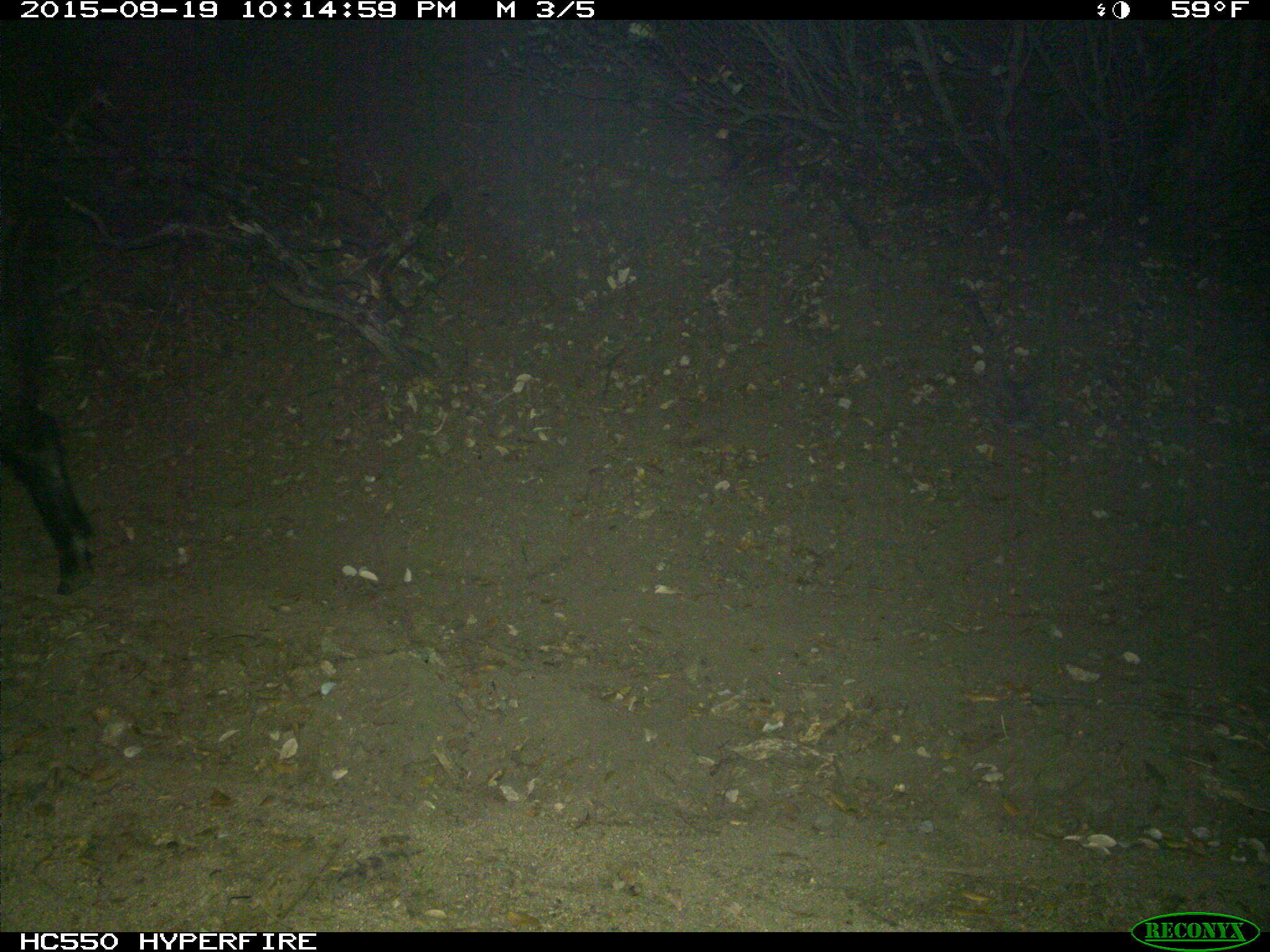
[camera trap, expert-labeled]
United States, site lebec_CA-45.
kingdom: Animalia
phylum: Chordata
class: Mammalia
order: Artiodactyla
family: Suidae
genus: Sus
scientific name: Sus scrofa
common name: wild boar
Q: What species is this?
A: Sus scrofa (wild boar).